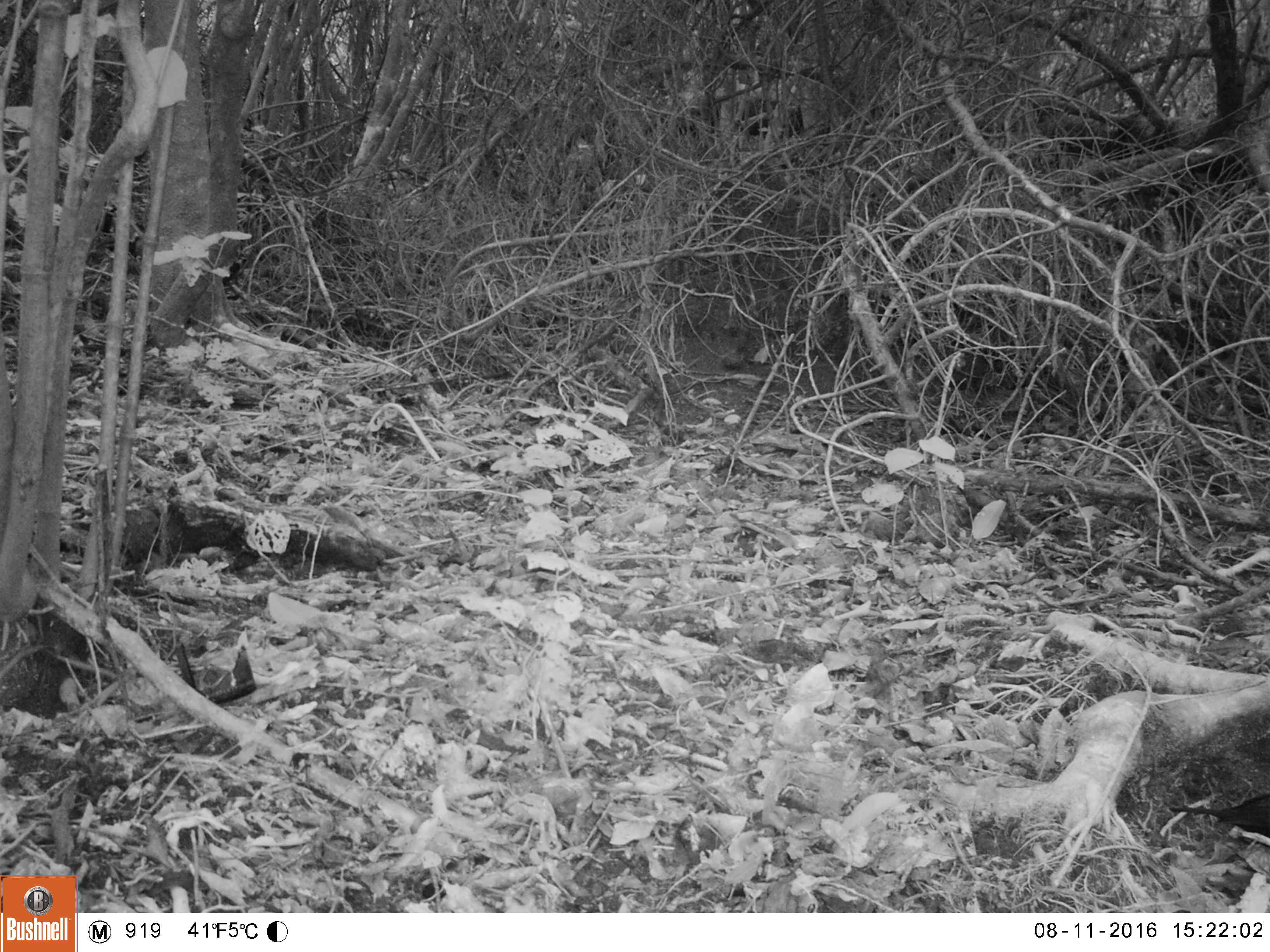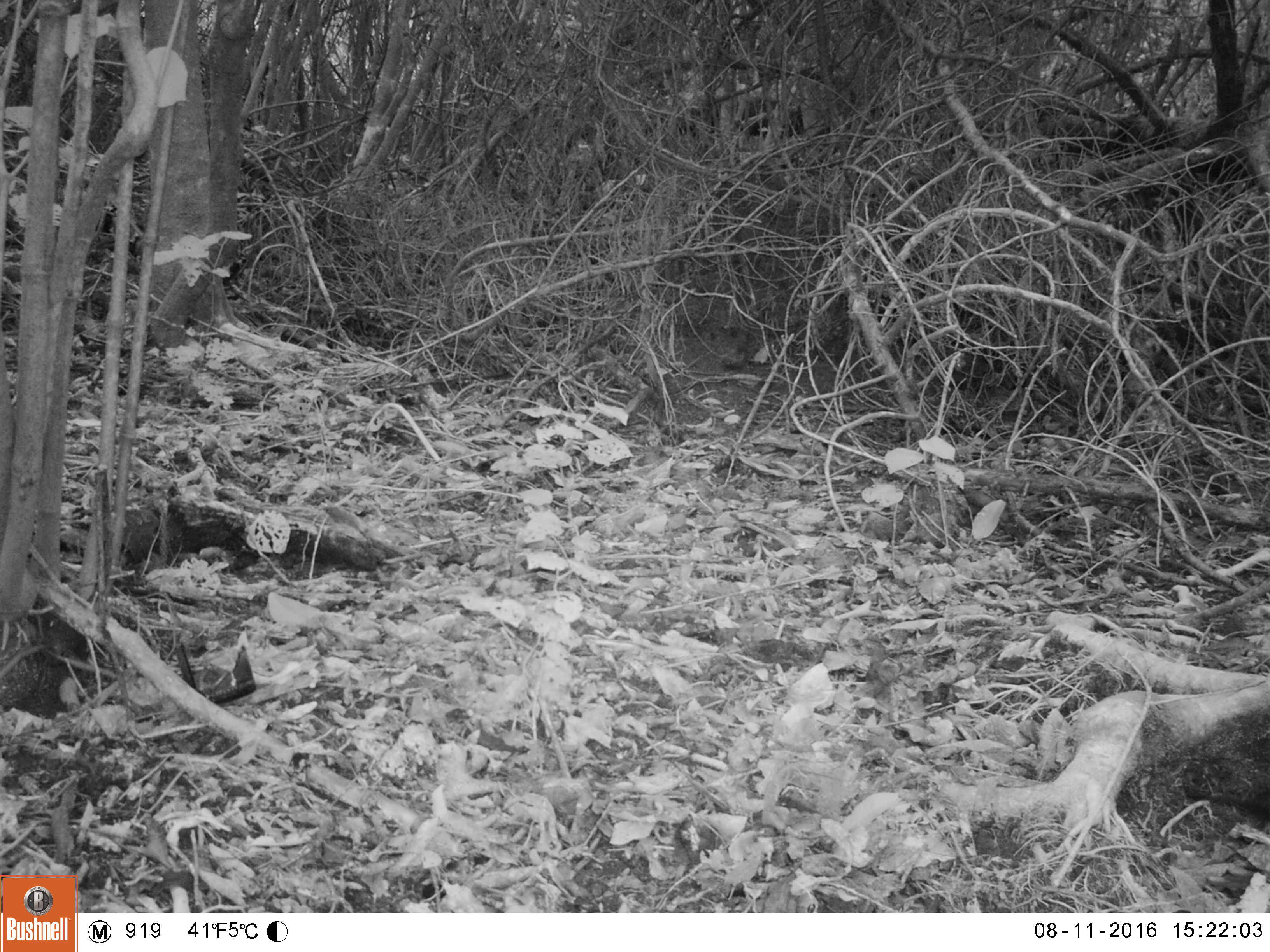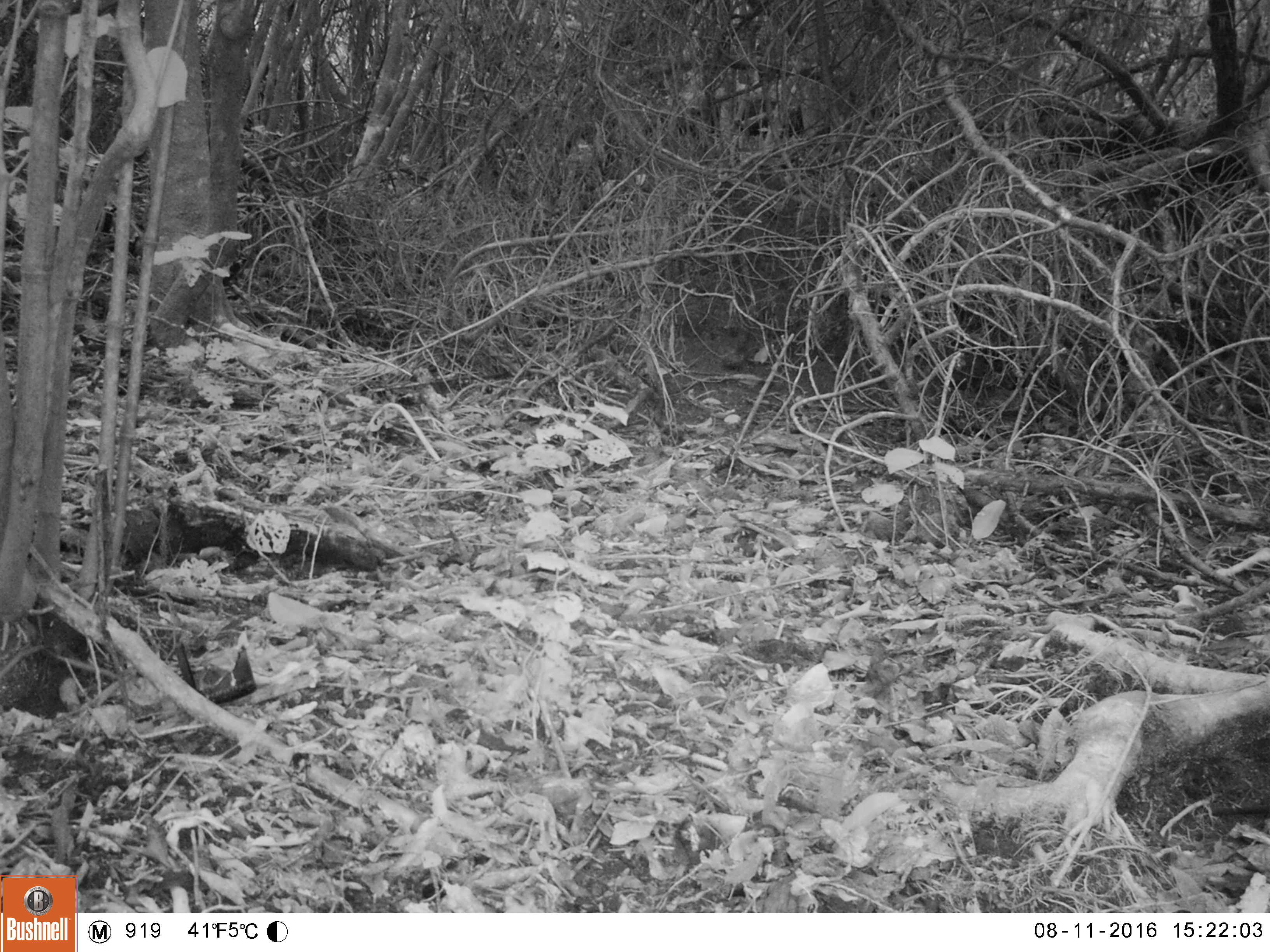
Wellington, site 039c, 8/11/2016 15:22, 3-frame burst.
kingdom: Animalia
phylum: Chordata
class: Aves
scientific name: Aves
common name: bird